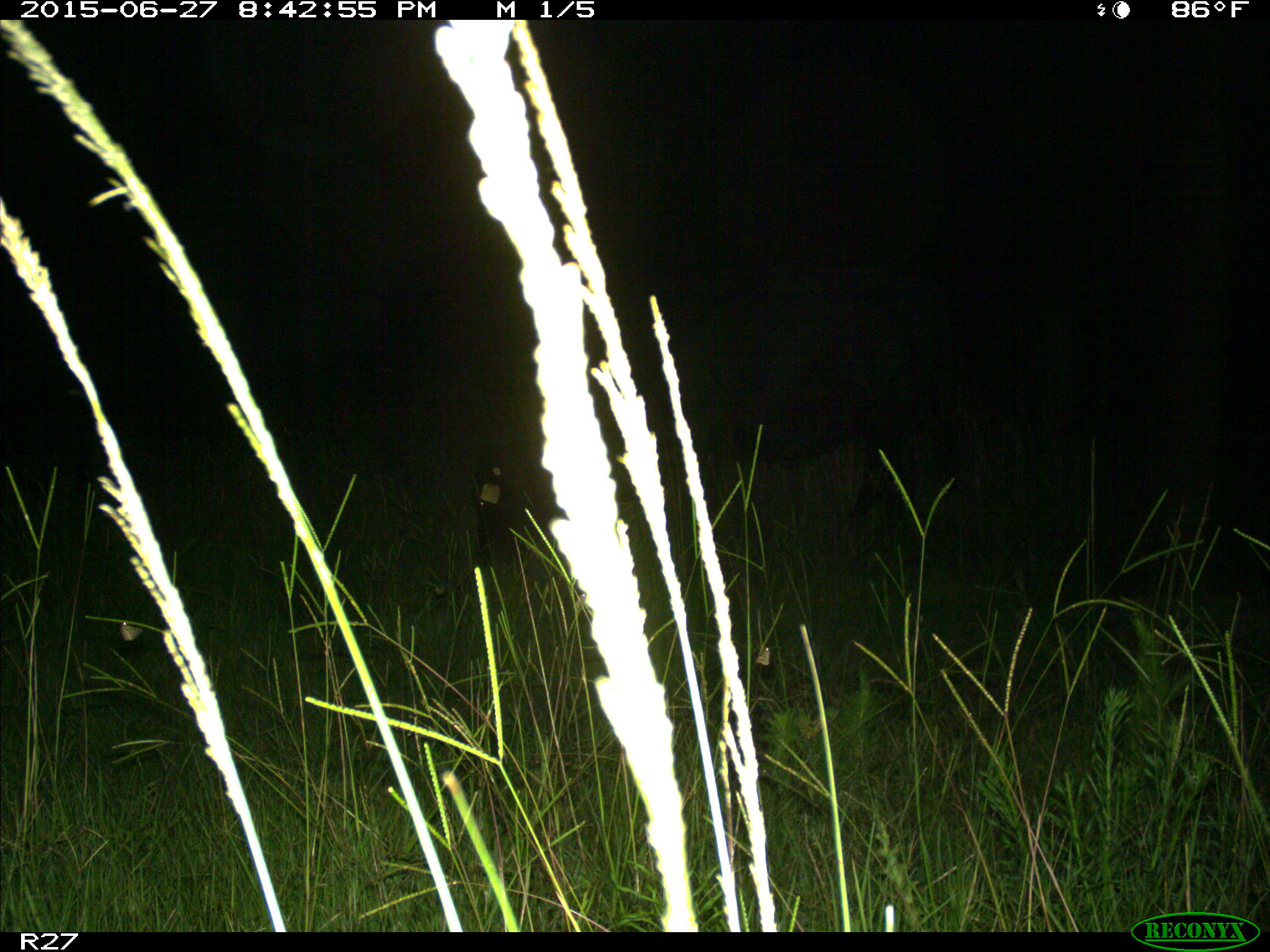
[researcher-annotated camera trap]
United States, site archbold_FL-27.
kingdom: Animalia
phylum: Chordata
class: Mammalia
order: Artiodactyla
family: Bovidae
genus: Bos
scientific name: Bos taurus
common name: domestic cow